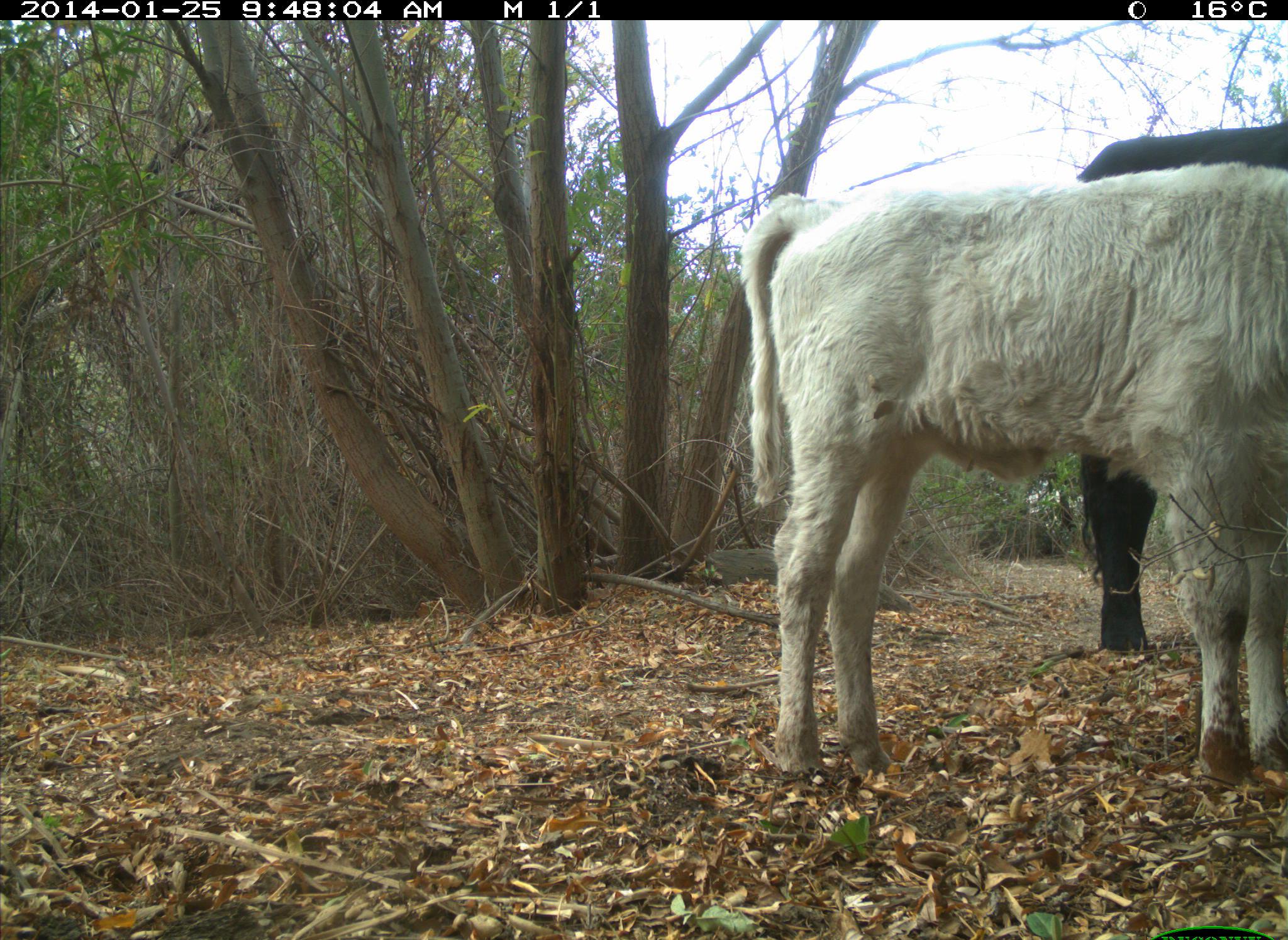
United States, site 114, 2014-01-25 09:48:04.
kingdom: Animalia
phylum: Chordata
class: Mammalia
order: Artiodactyla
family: Bovidae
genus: Bos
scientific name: Bos taurus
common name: cow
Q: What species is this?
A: Cow (Bos taurus).